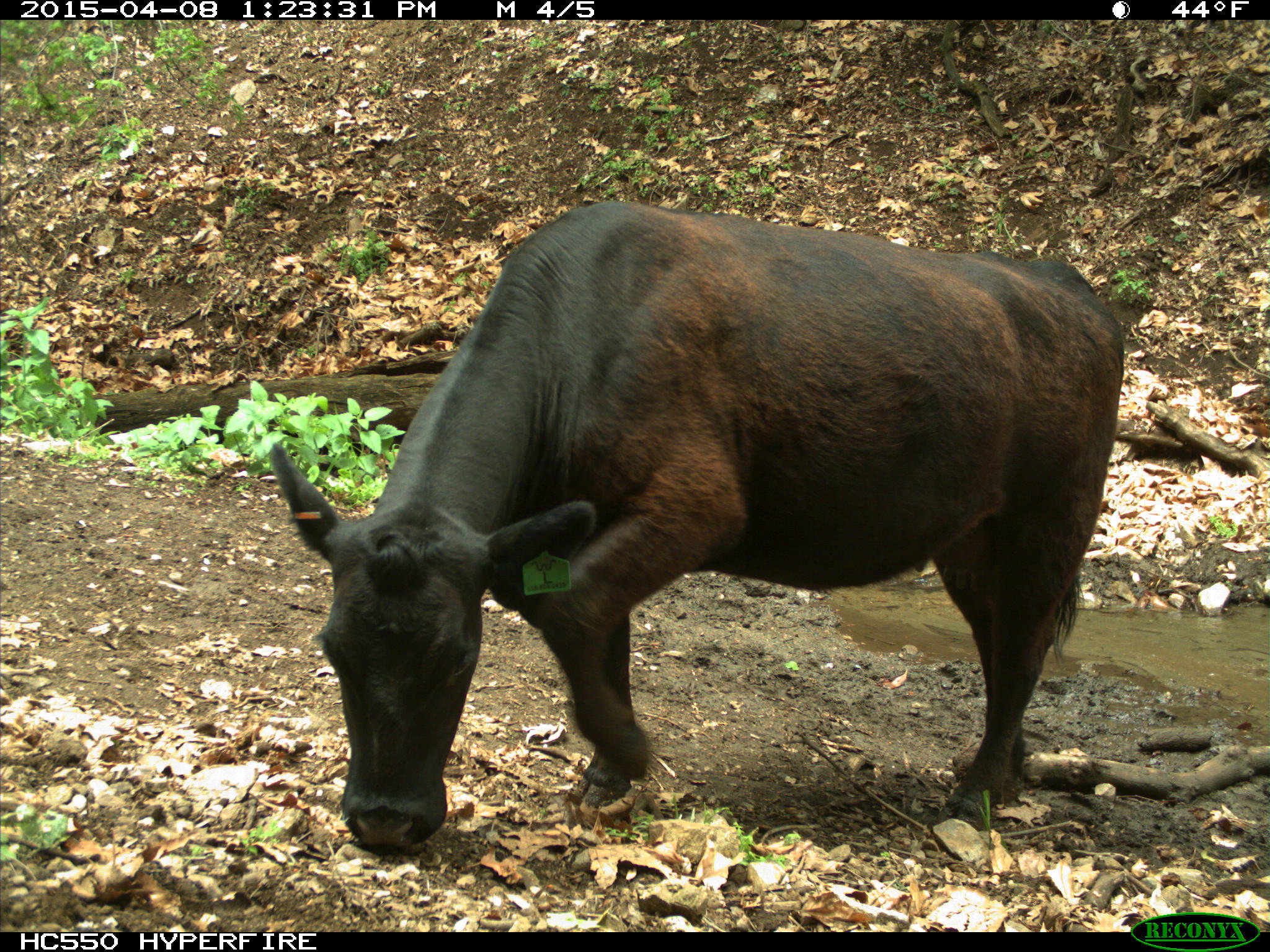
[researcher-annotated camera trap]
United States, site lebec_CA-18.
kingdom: Animalia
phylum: Chordata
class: Mammalia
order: Artiodactyla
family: Bovidae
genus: Bos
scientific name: Bos taurus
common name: domestic cow